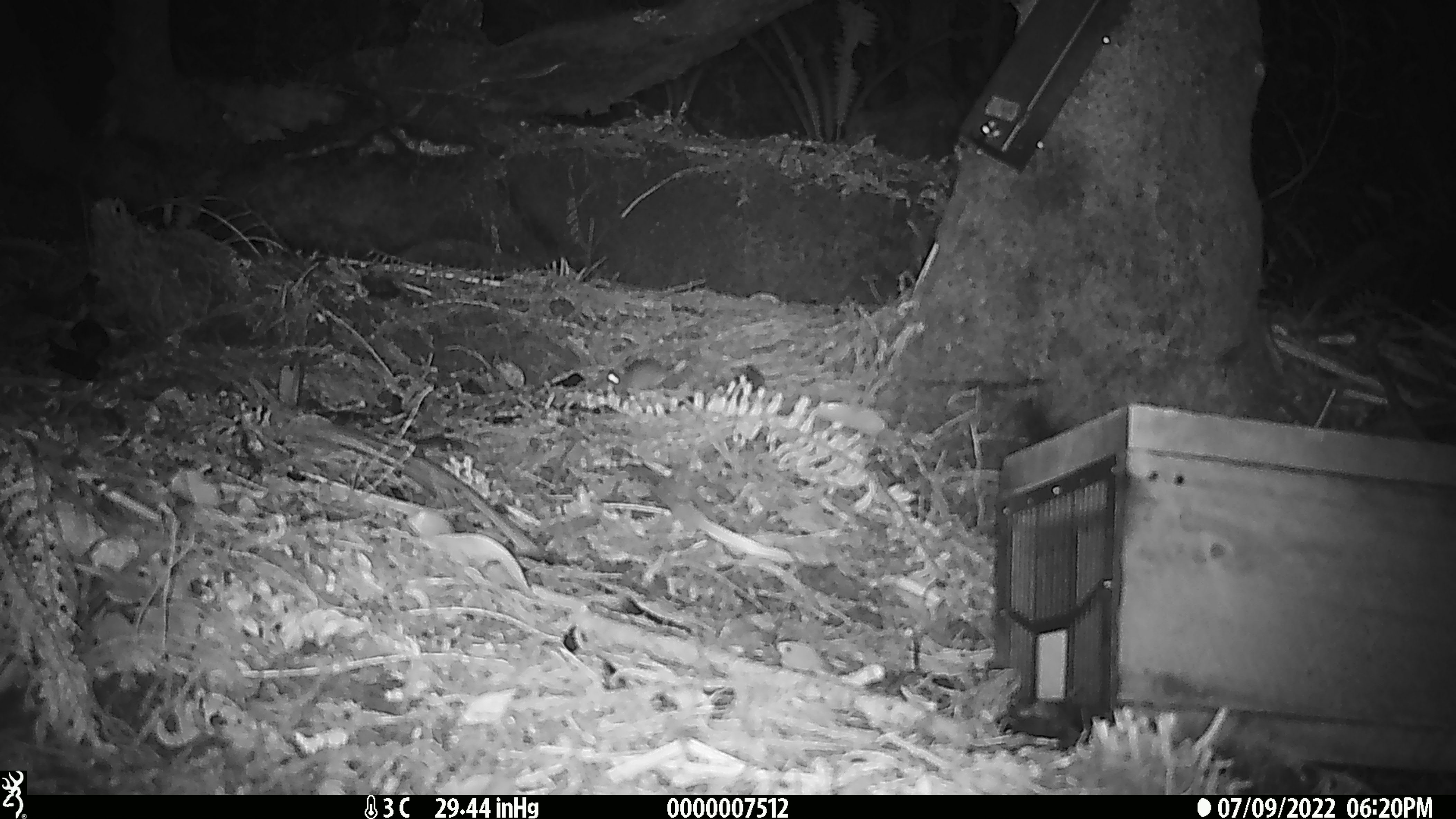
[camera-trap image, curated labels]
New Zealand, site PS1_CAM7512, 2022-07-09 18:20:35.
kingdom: Animalia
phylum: Chordata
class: Mammalia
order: Rodentia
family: Muridae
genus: Mus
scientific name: Mus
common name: mouse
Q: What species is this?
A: Mouse (Mus).